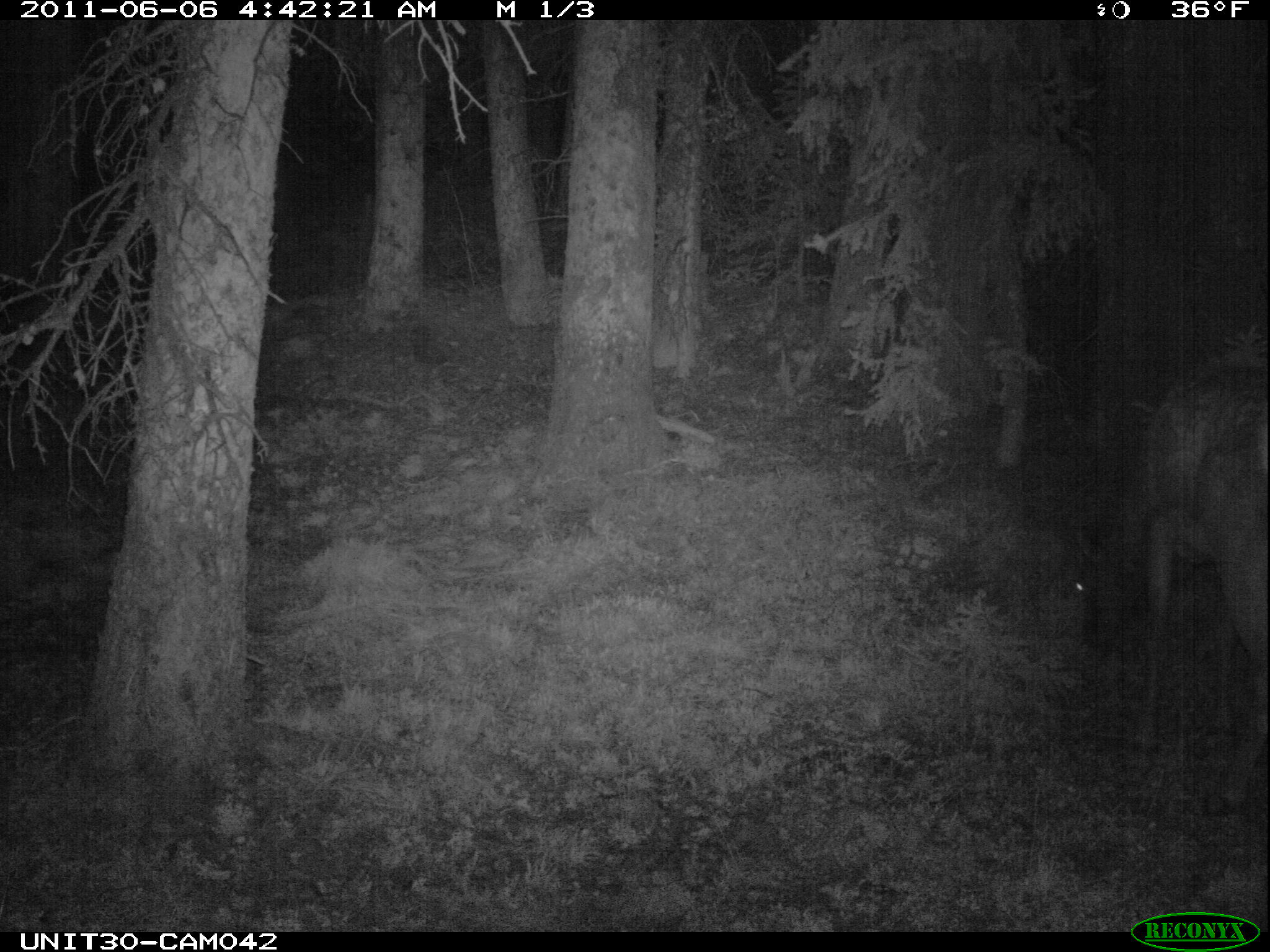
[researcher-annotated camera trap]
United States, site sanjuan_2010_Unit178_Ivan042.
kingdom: Animalia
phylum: Chordata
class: Mammalia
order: Artiodactyla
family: Cervidae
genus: Cervus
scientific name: Cervus elaphus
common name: red deer